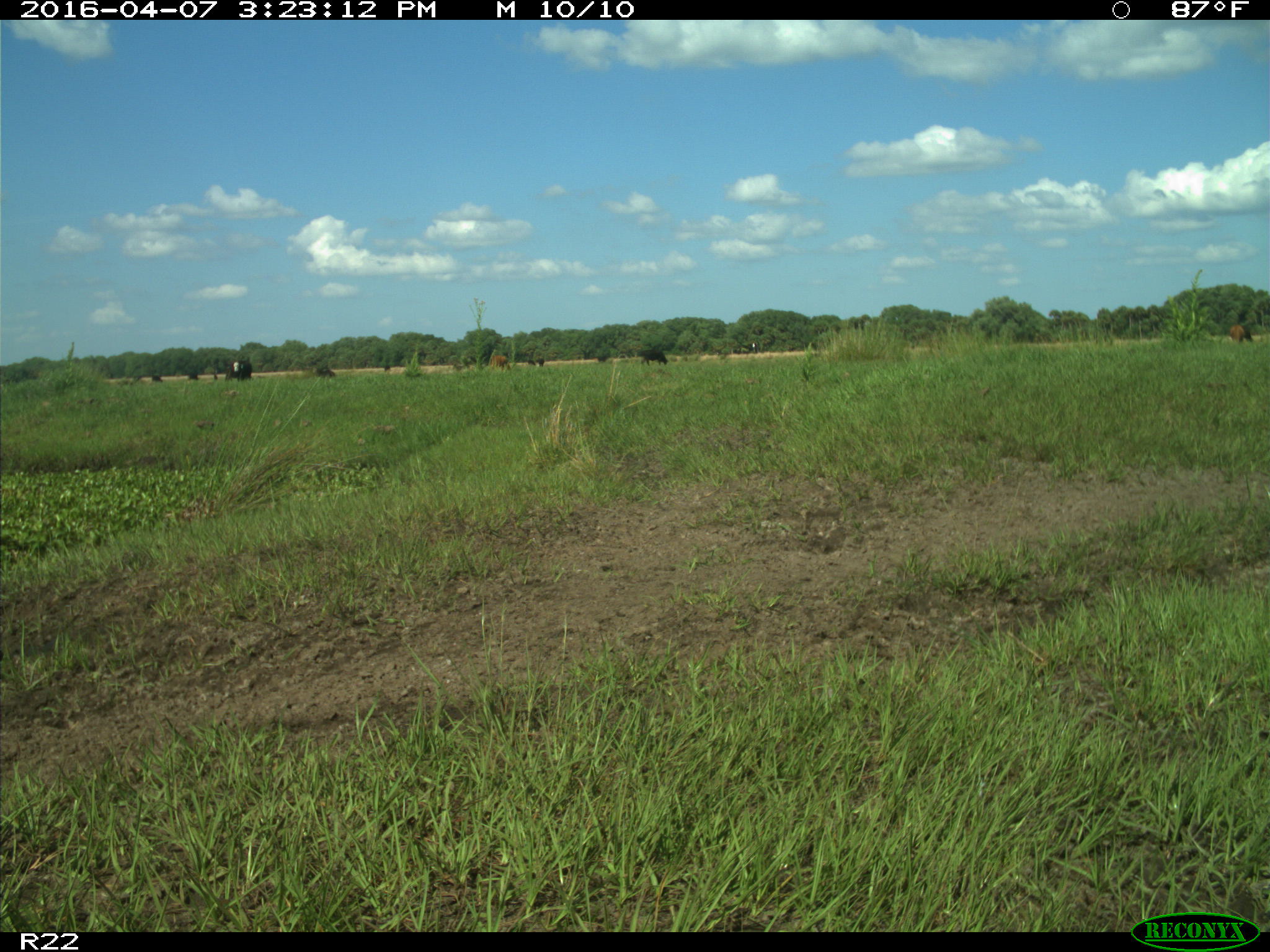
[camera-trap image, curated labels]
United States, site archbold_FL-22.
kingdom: Animalia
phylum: Chordata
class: Mammalia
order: Artiodactyla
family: Bovidae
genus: Bos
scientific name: Bos taurus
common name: domestic cow